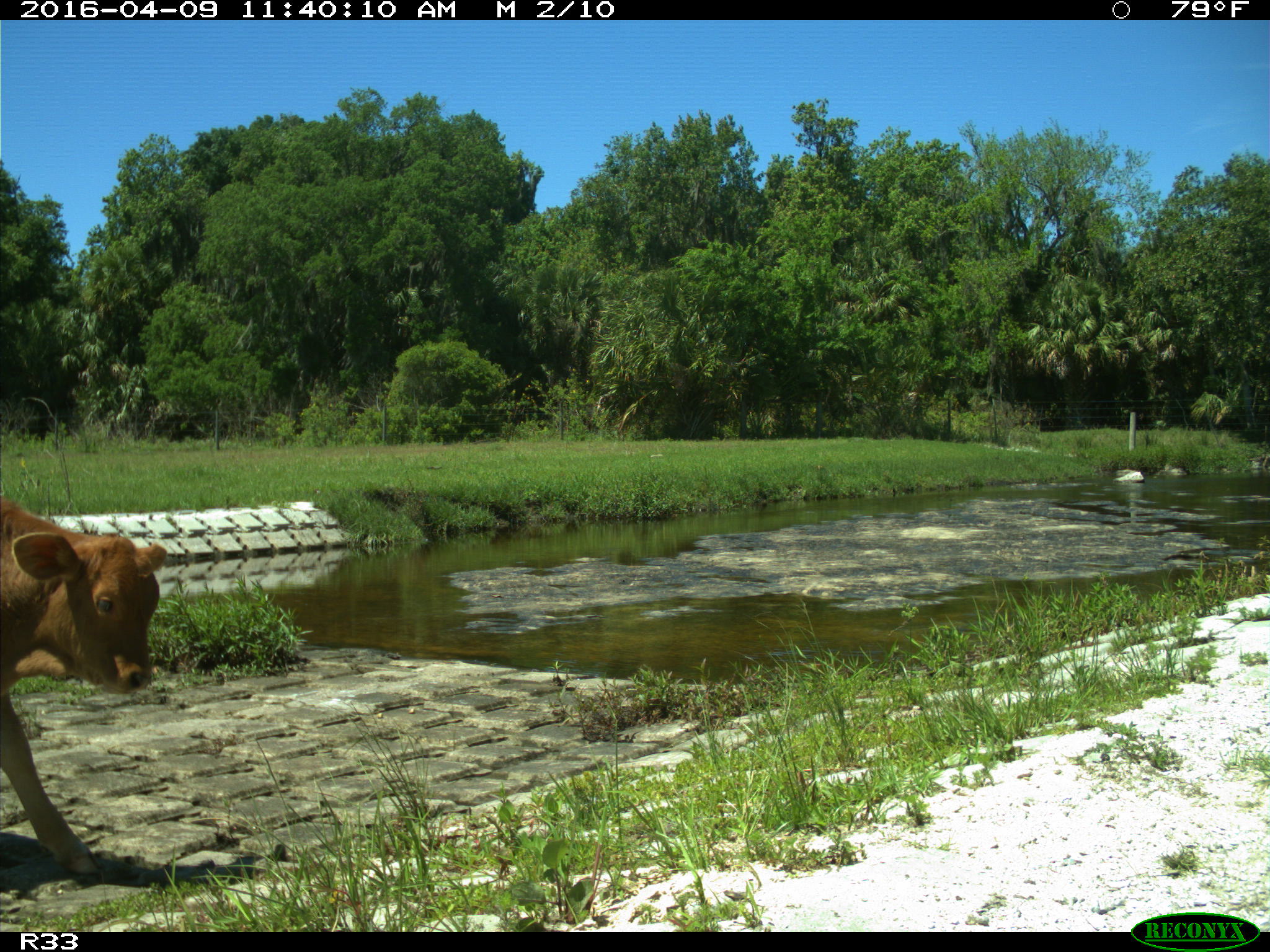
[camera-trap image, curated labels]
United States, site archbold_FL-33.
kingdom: Animalia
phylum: Chordata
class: Mammalia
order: Artiodactyla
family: Bovidae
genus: Bos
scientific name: Bos taurus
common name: domestic cow